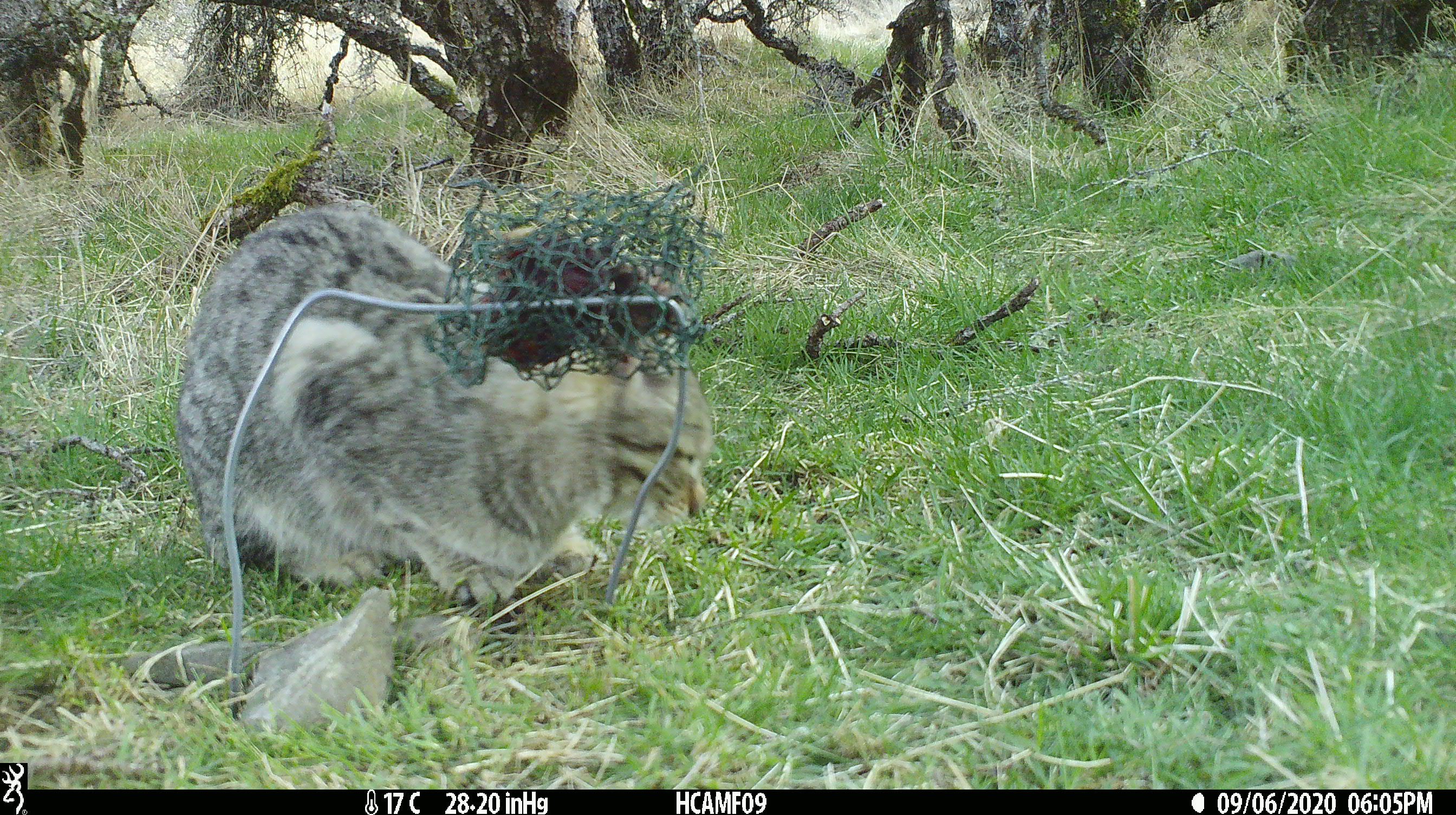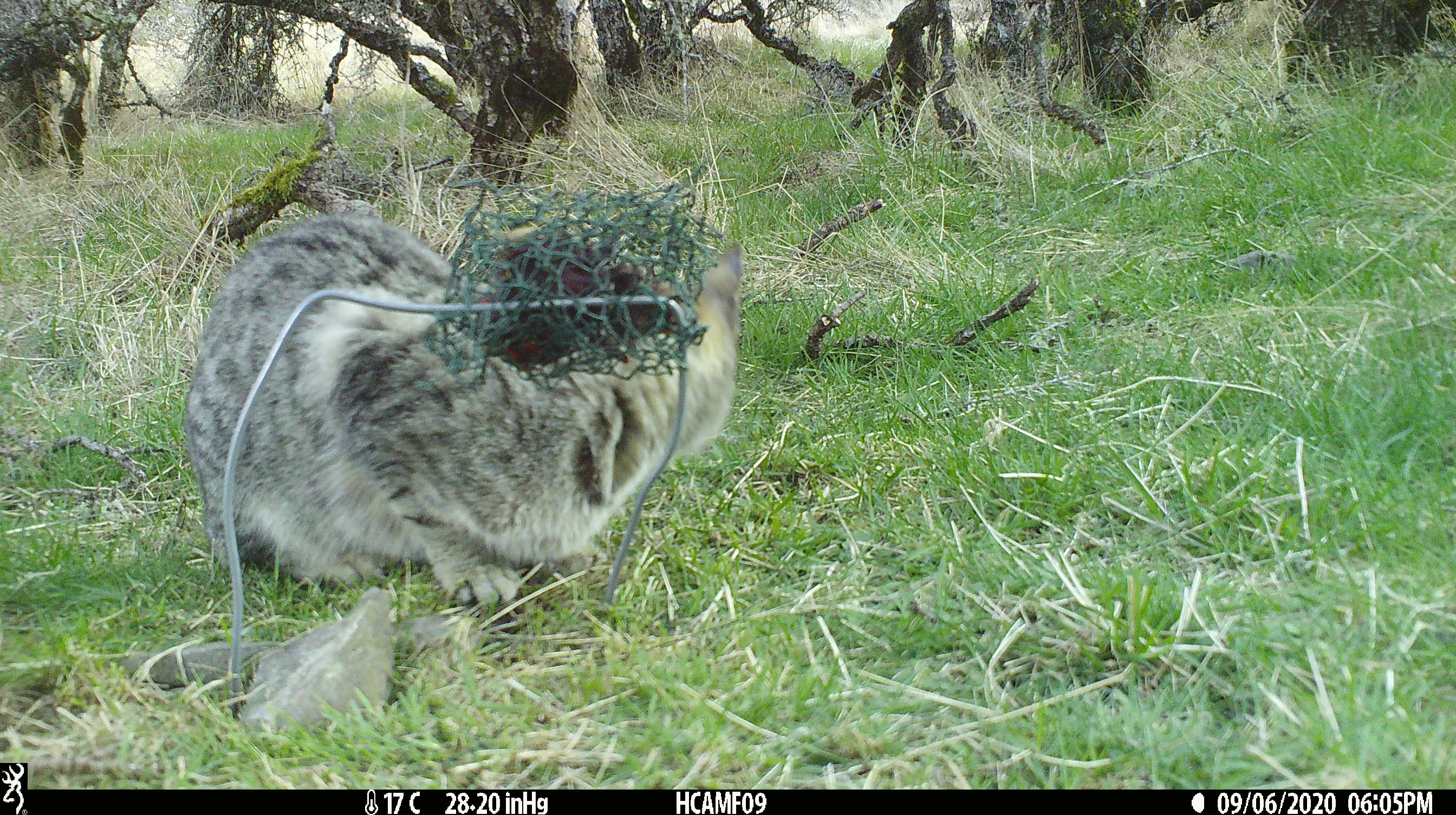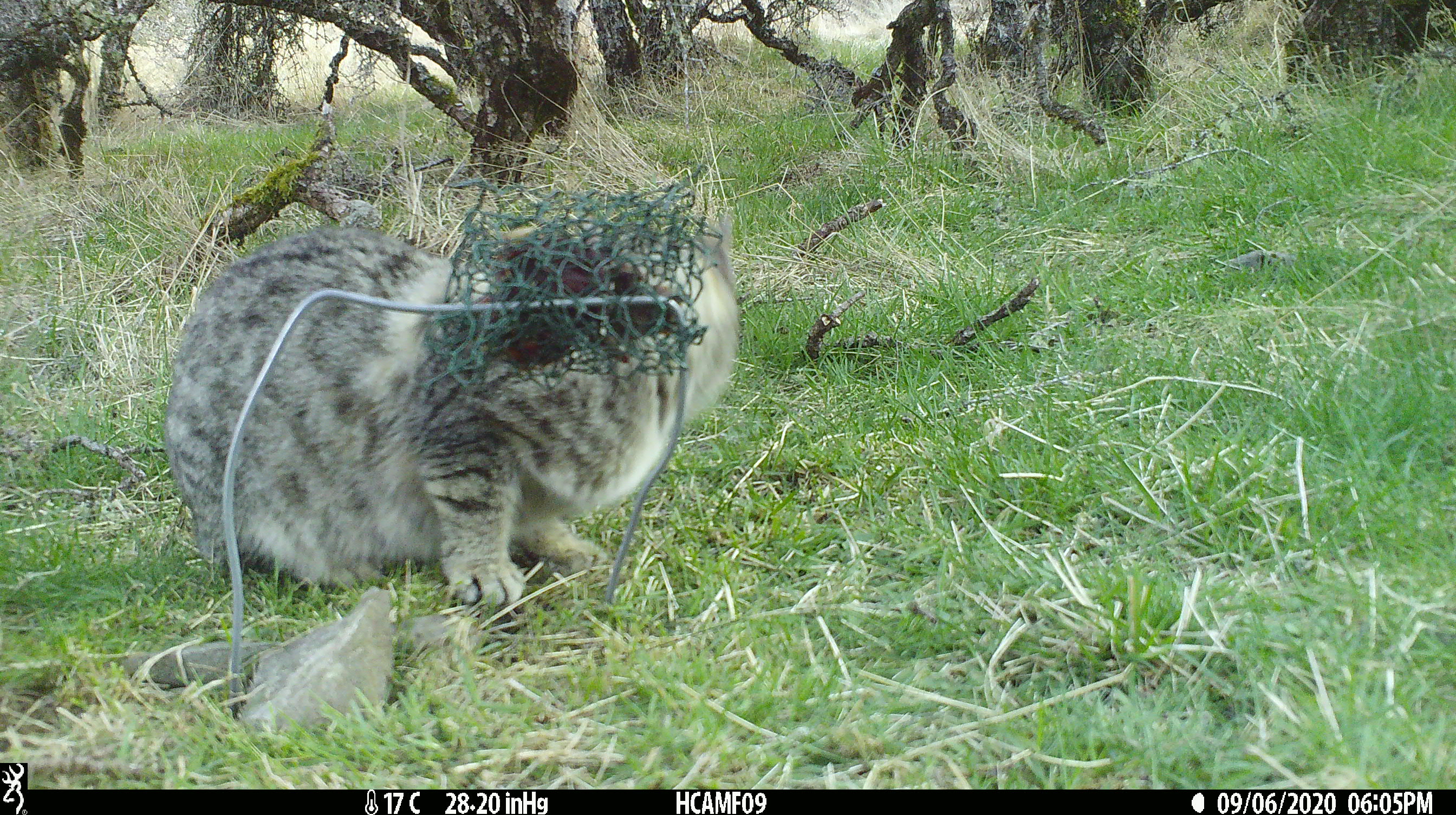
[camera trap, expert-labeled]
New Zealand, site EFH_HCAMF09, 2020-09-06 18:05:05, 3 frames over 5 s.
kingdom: Animalia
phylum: Chordata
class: Mammalia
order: Carnivora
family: Felidae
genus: Felis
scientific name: Felis catus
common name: domestic cat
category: cat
Cat (domestic cat) (Felis catus).